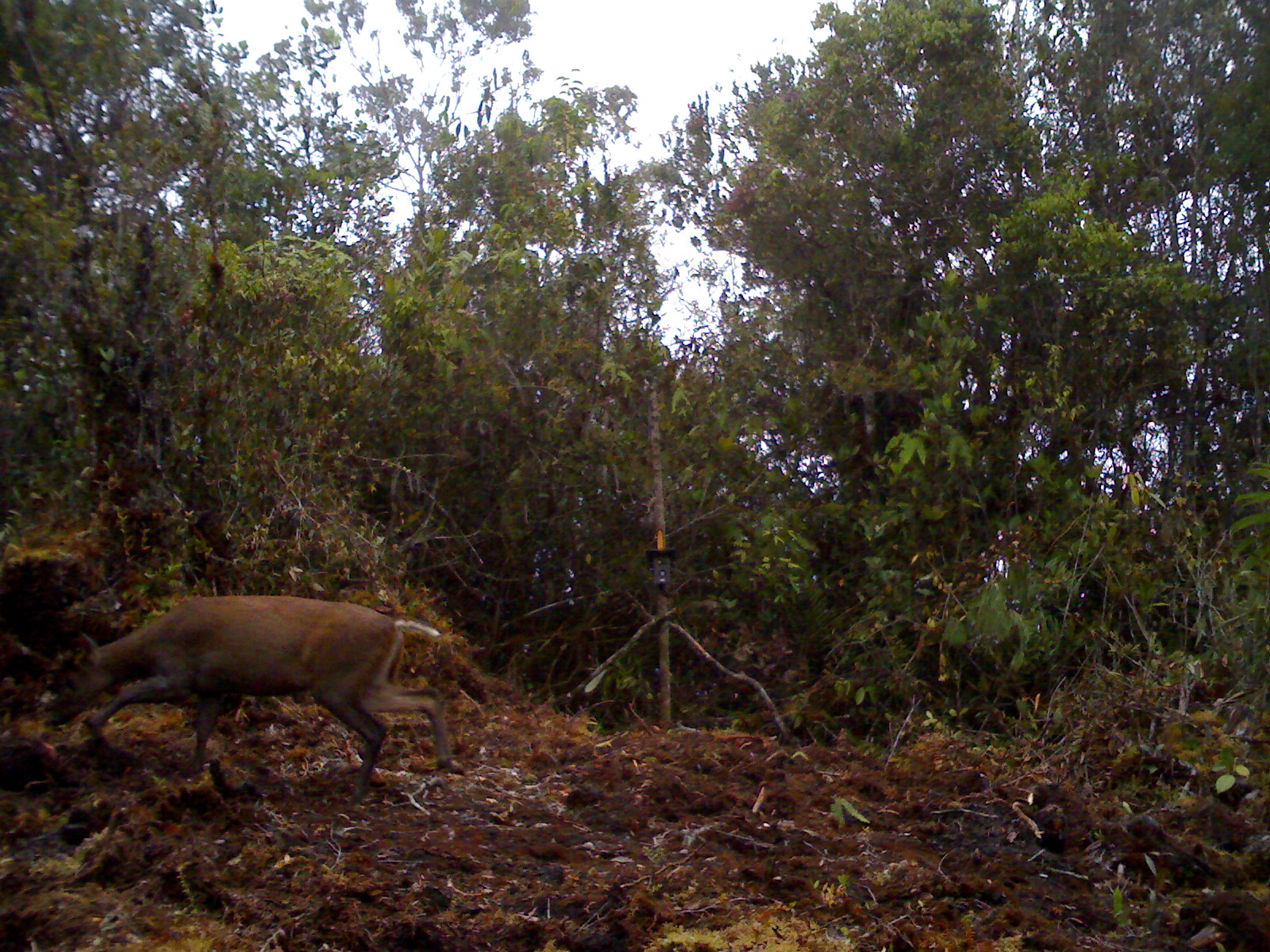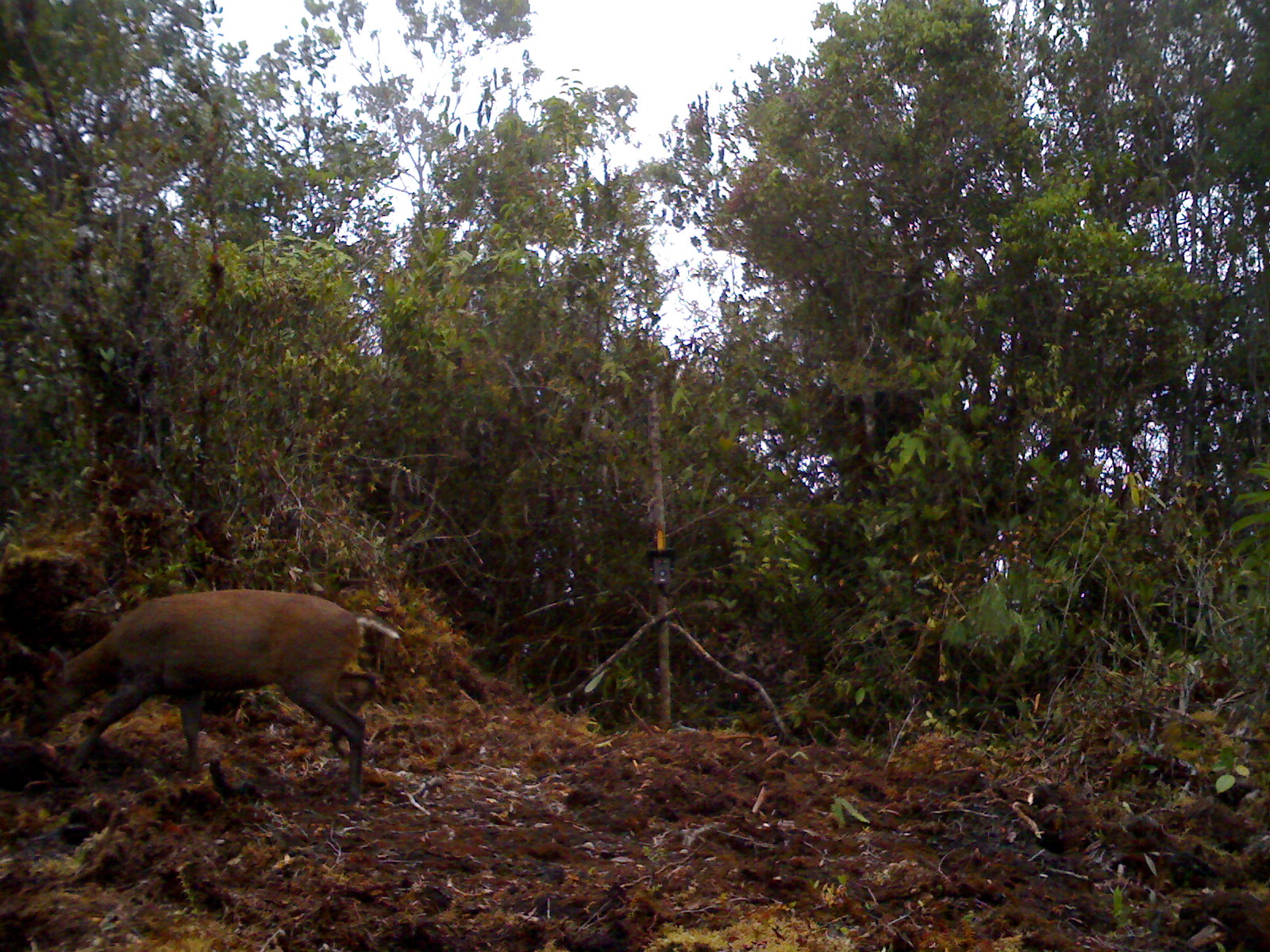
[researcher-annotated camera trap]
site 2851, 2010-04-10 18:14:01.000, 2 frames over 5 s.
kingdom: Animalia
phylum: Chordata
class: Mammalia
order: Artiodactyla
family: Cervidae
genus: Muntiacus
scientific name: Muntiacus muntjak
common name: southern red muntjac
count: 1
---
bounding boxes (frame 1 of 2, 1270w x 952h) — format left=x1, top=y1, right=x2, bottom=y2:
muntiacus muntjak: left=42, top=593, right=449, bottom=809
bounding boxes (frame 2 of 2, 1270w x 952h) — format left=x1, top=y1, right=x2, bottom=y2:
muntiacus muntjak: left=25, top=585, right=400, bottom=809